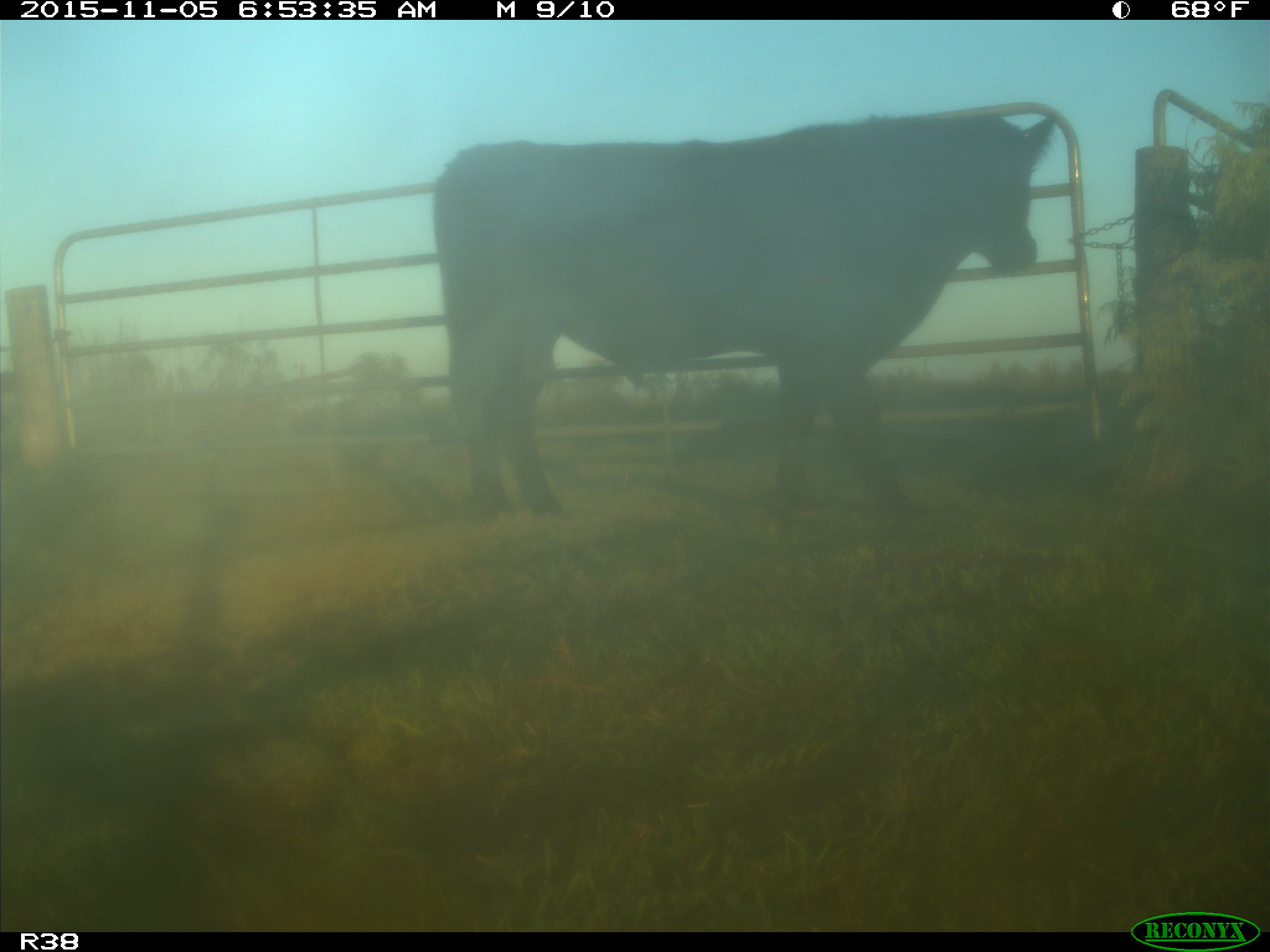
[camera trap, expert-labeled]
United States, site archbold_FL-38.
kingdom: Animalia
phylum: Chordata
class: Mammalia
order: Artiodactyla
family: Bovidae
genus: Bos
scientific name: Bos taurus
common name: domestic cow